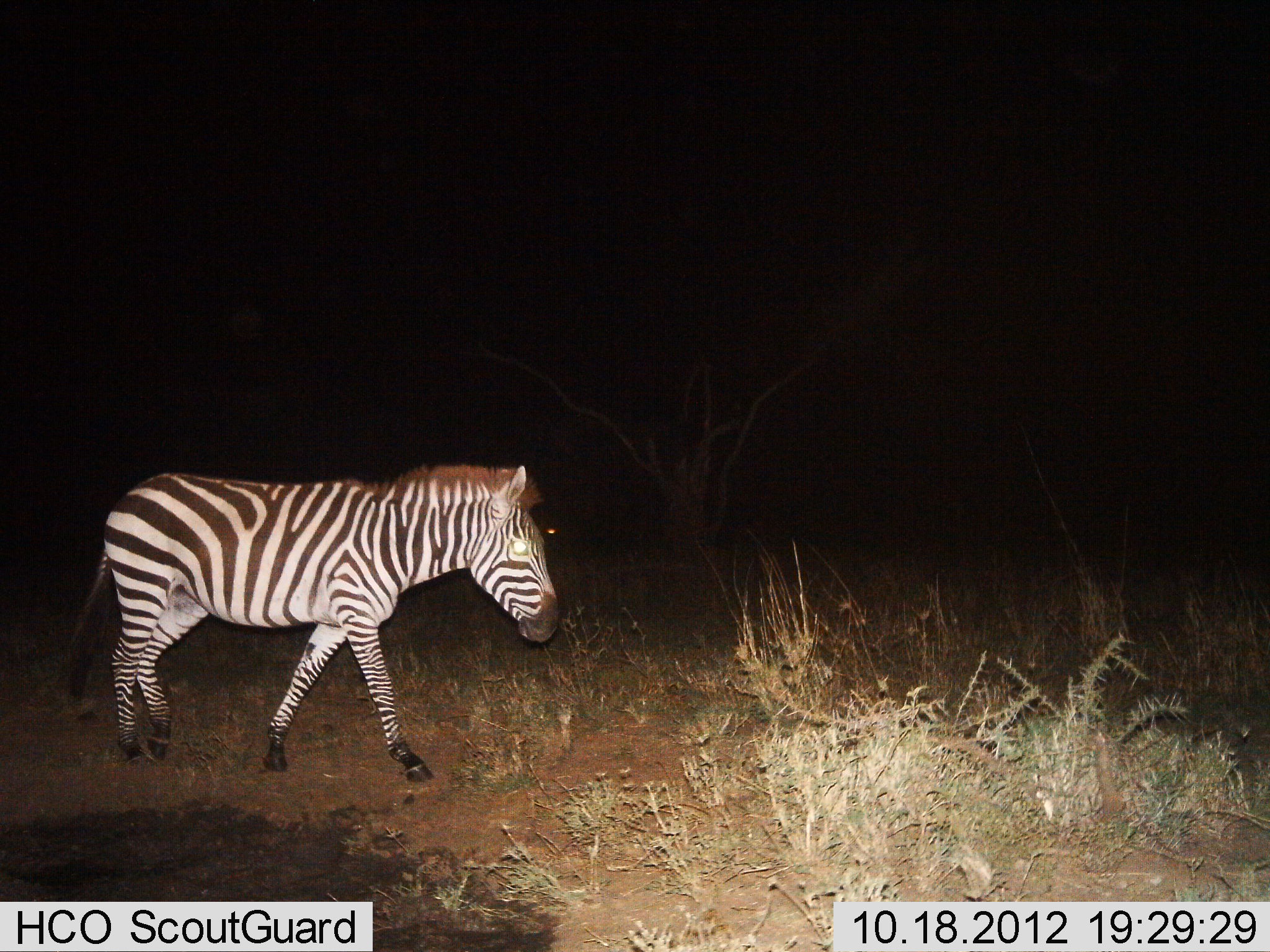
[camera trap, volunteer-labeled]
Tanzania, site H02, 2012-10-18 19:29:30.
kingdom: Animalia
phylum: Chordata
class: Mammalia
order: Perissodactyla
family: Equidae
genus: Equus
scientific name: Equus quagga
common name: plains zebra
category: zebra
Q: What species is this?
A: Zebra (plains zebra) (Equus quagga).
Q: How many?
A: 1.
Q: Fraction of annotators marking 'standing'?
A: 10%.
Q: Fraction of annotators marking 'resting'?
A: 0%.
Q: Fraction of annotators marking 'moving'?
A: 90%.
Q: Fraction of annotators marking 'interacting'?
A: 0%.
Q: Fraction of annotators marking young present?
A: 0%.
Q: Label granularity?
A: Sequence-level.